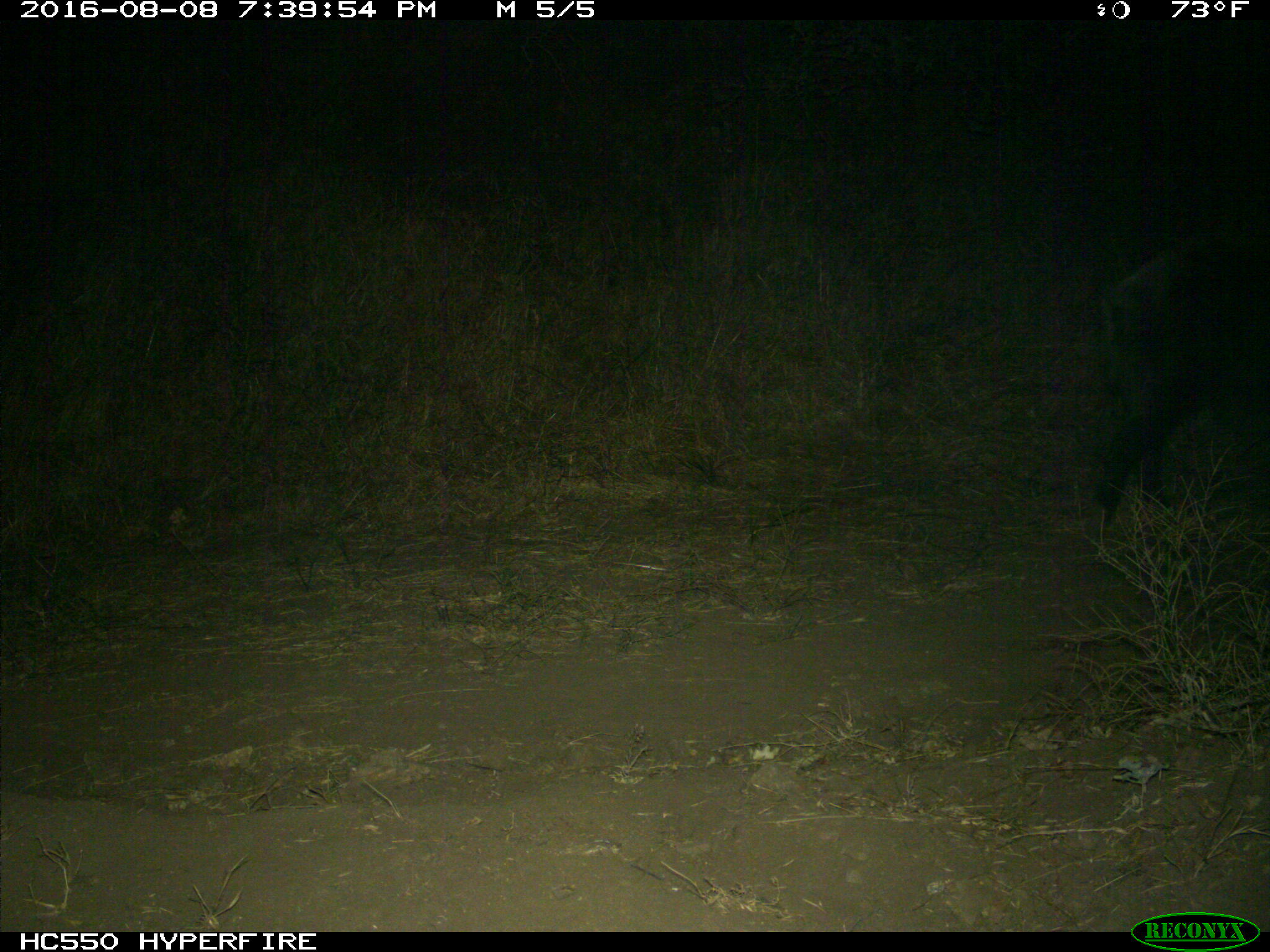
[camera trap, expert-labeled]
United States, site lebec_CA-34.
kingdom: Animalia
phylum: Chordata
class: Mammalia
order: Artiodactyla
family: Suidae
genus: Sus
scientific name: Sus scrofa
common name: wild boar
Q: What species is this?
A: Sus scrofa (wild boar).